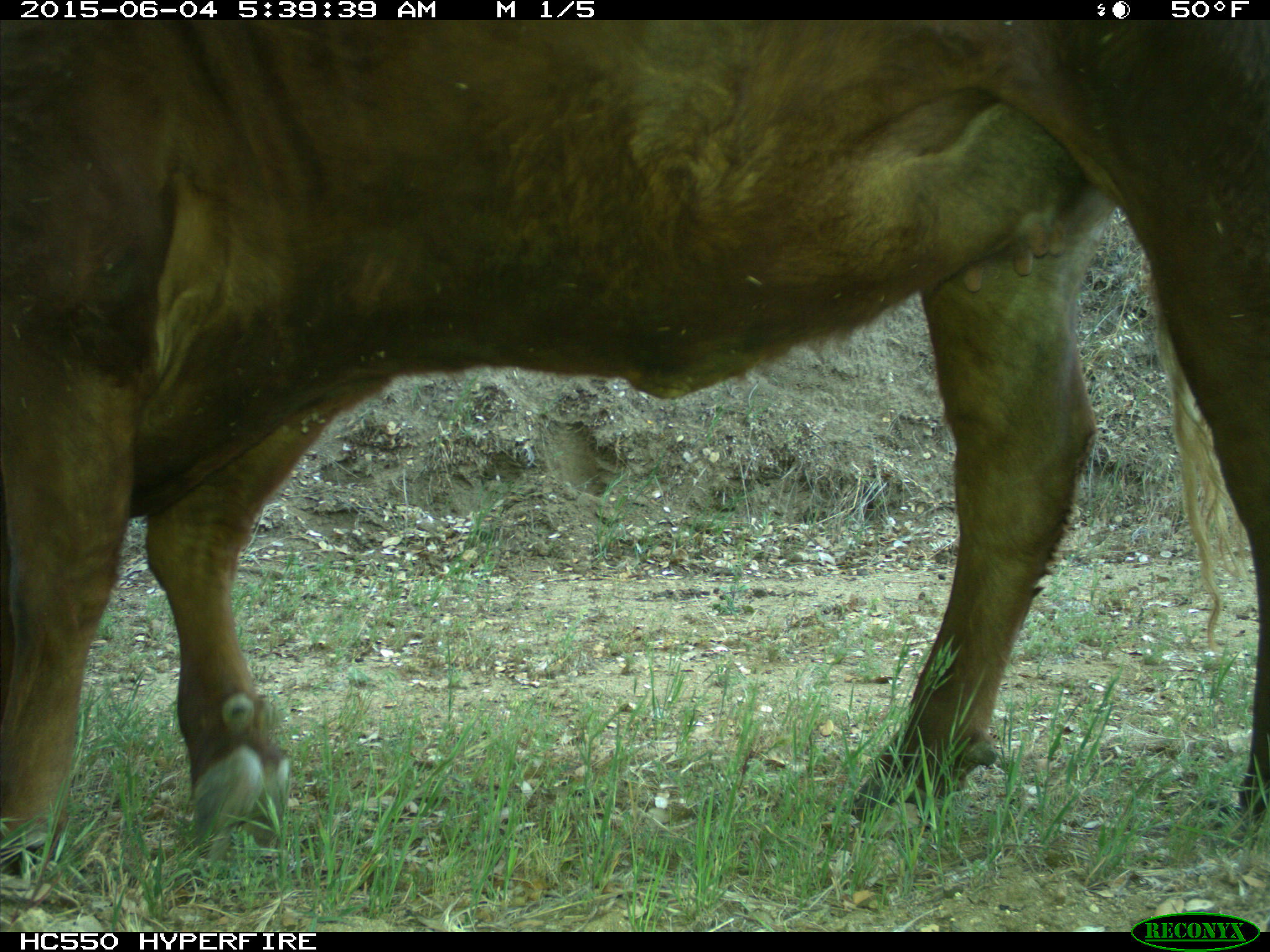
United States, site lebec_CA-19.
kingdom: Animalia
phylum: Chordata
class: Mammalia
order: Artiodactyla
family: Bovidae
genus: Bos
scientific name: Bos taurus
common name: domestic cow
Bos taurus (domestic cow).